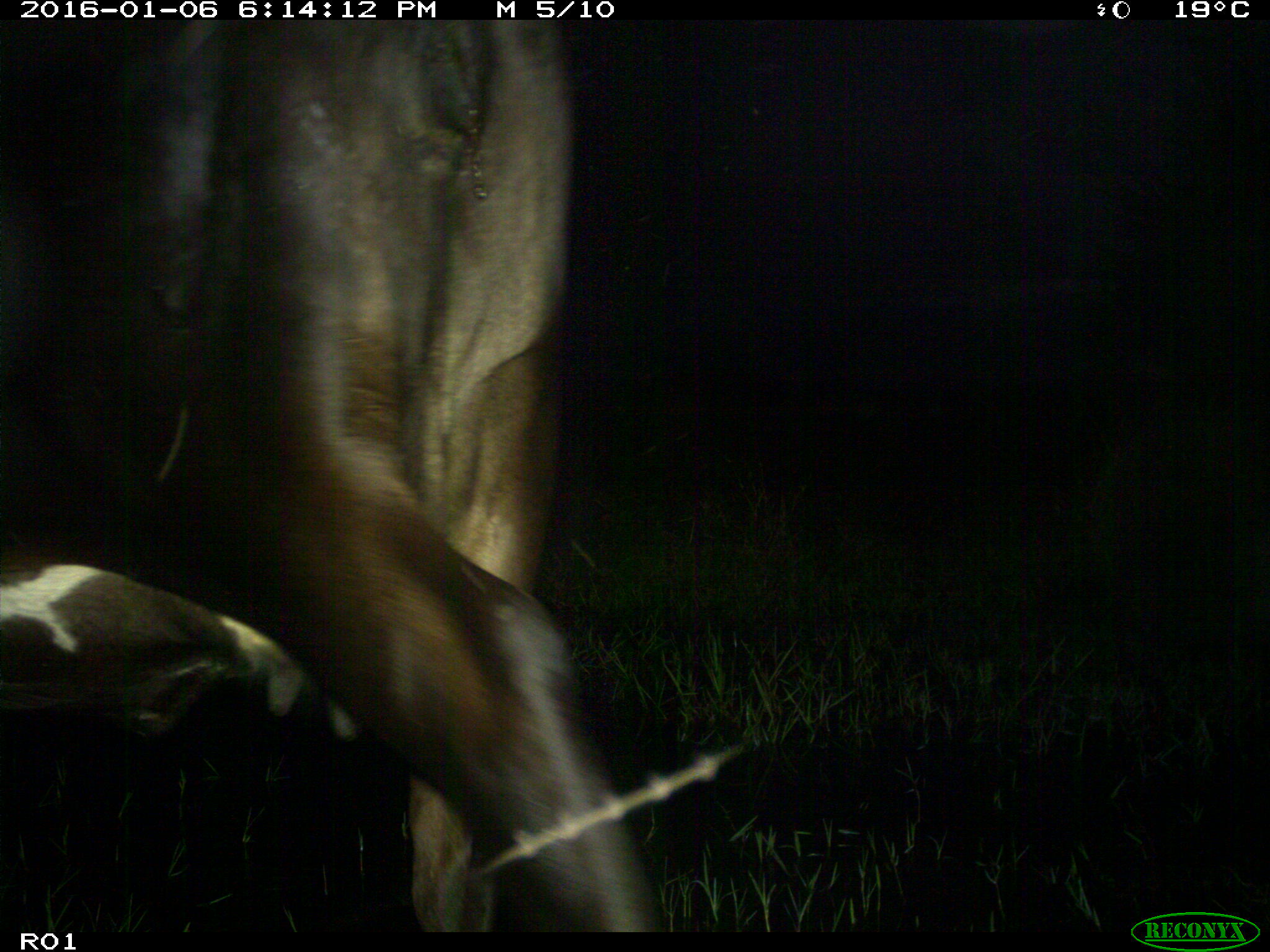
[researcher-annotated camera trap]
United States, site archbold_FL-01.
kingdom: Animalia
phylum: Chordata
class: Mammalia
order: Artiodactyla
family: Bovidae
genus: Bos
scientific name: Bos taurus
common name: domestic cow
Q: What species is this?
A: Bos taurus (domestic cow).